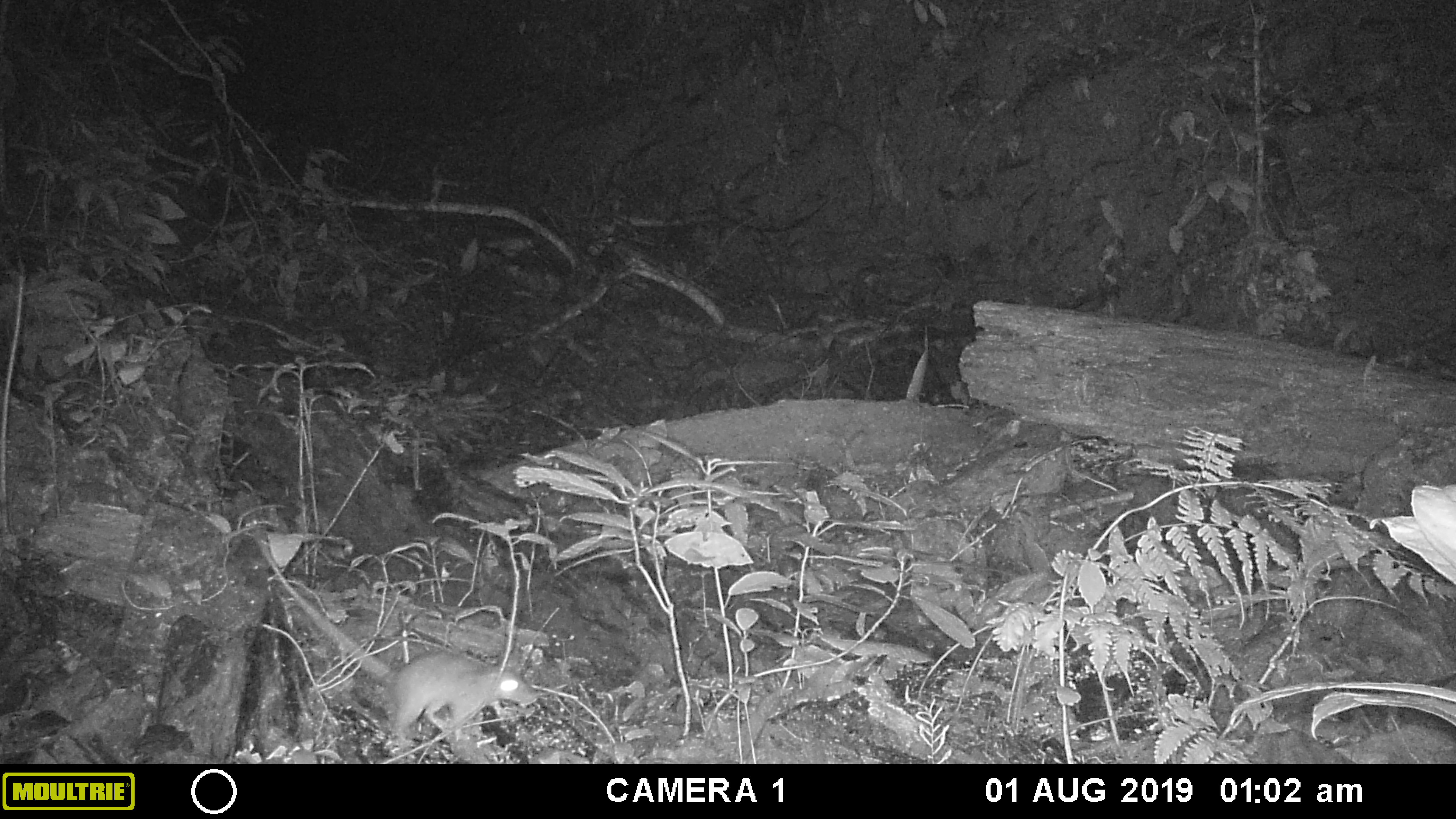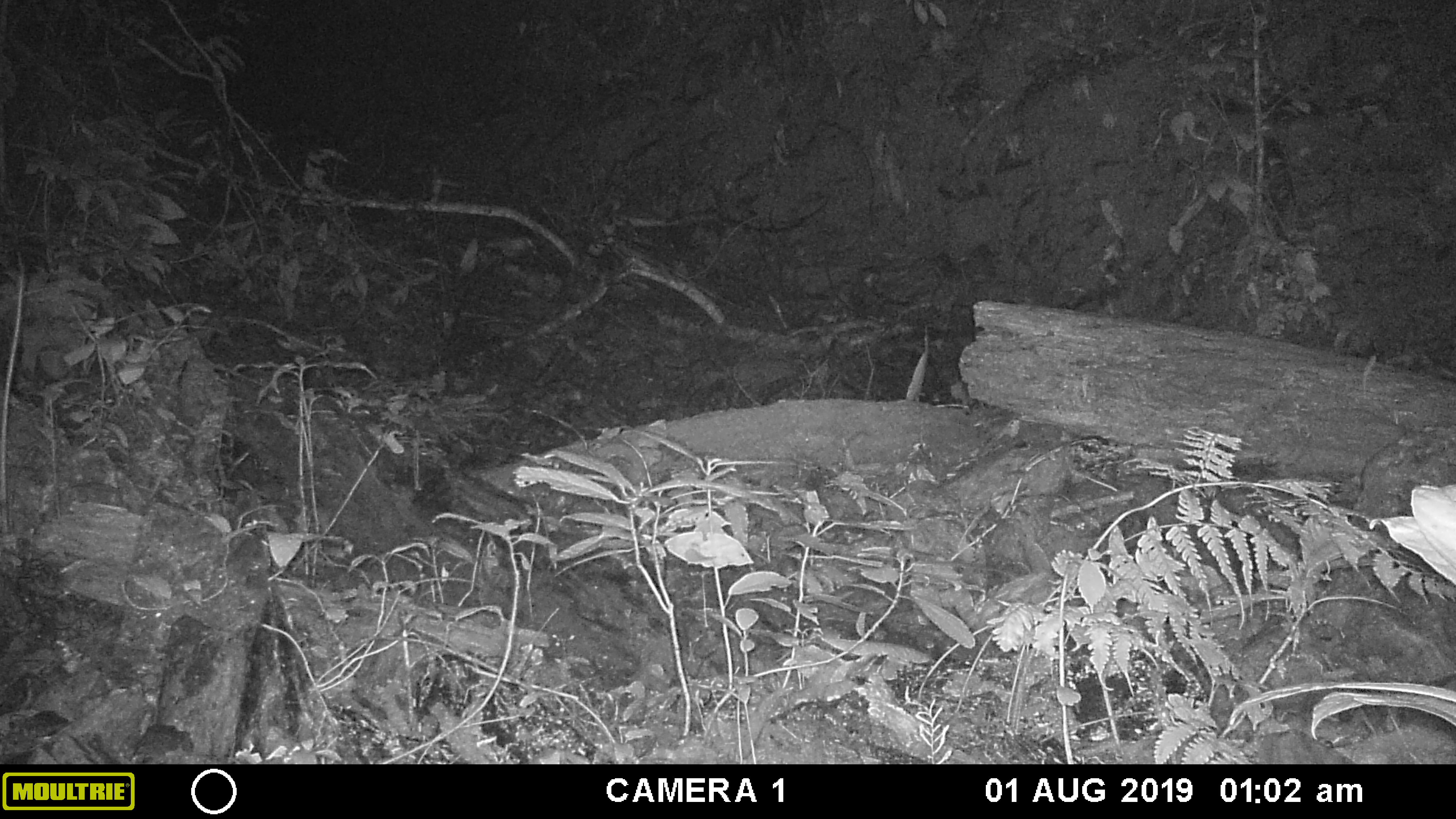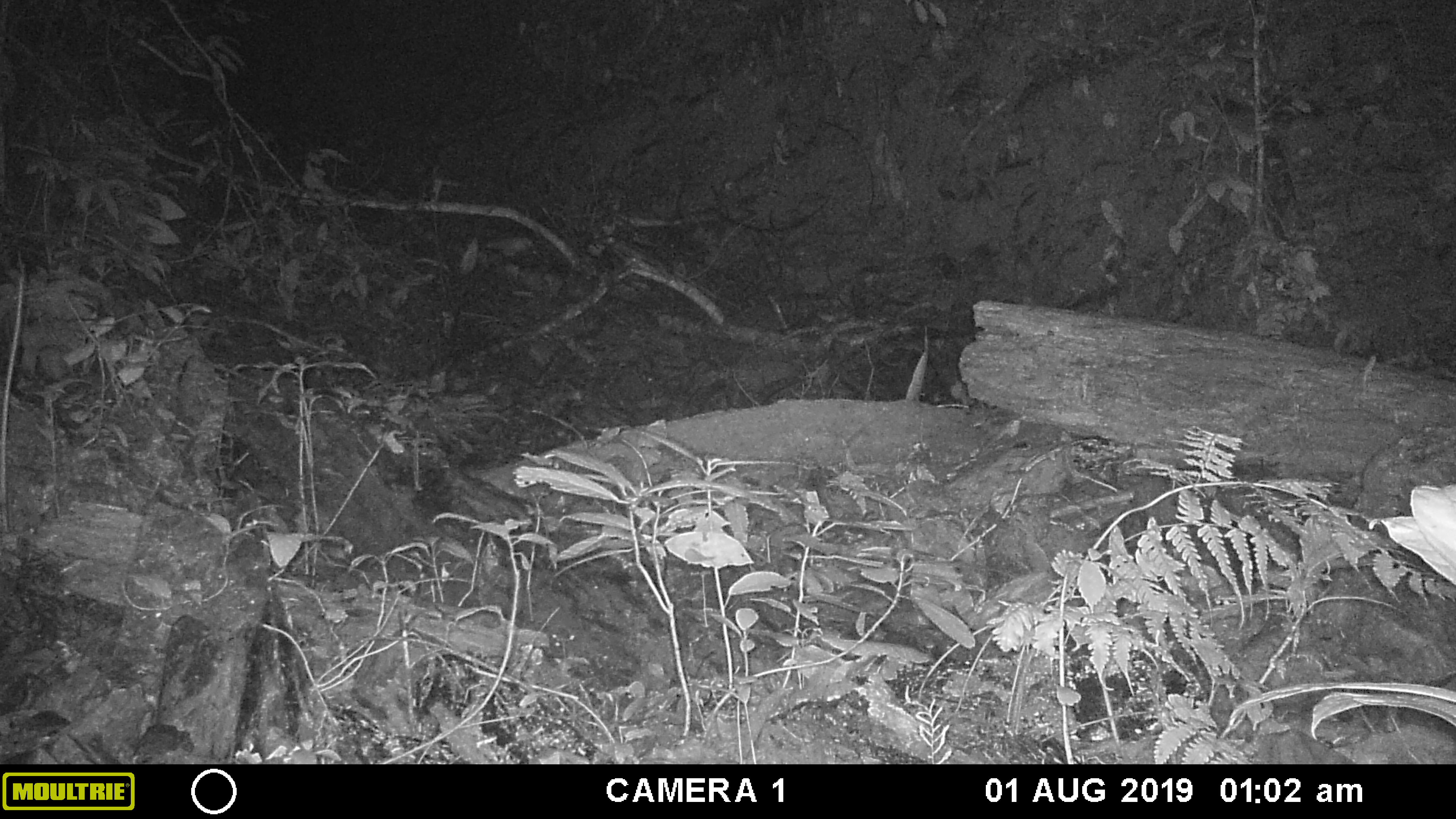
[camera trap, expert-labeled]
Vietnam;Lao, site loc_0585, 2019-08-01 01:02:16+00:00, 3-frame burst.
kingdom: Animalia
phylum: Chordata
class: Mammalia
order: Rodentia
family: Muridae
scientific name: Muridae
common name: old-world mice and rats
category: unidentified murid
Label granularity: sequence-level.